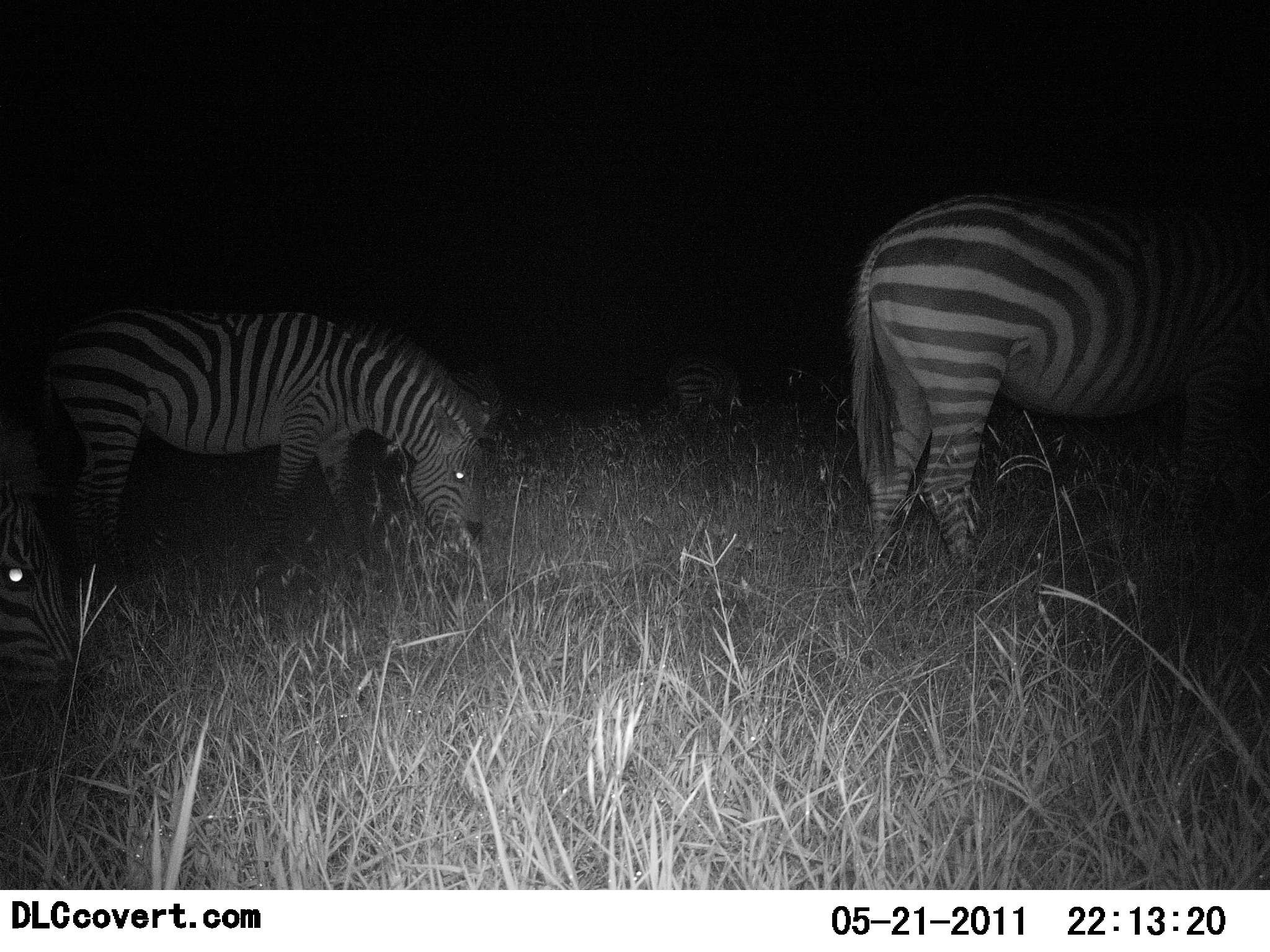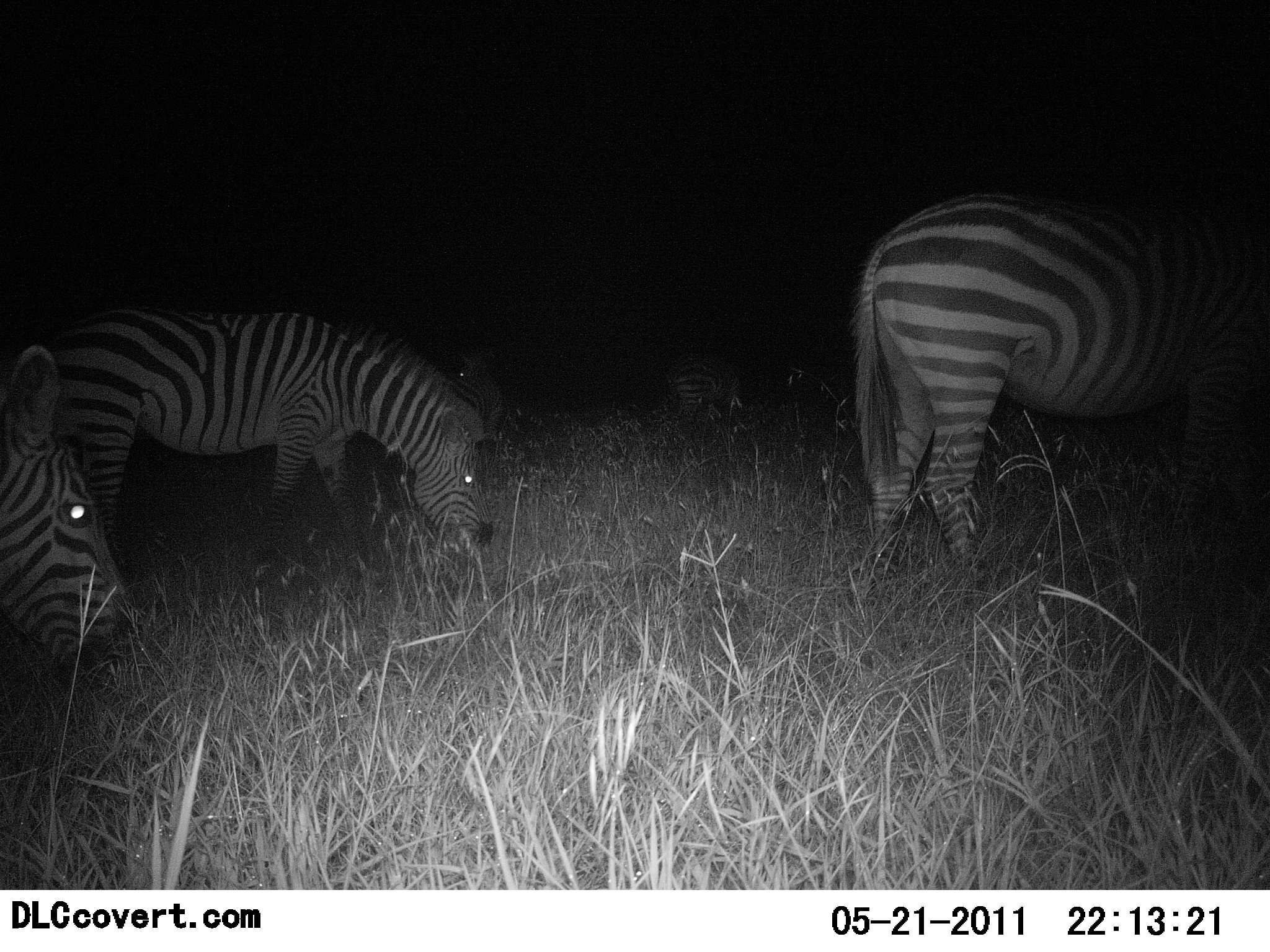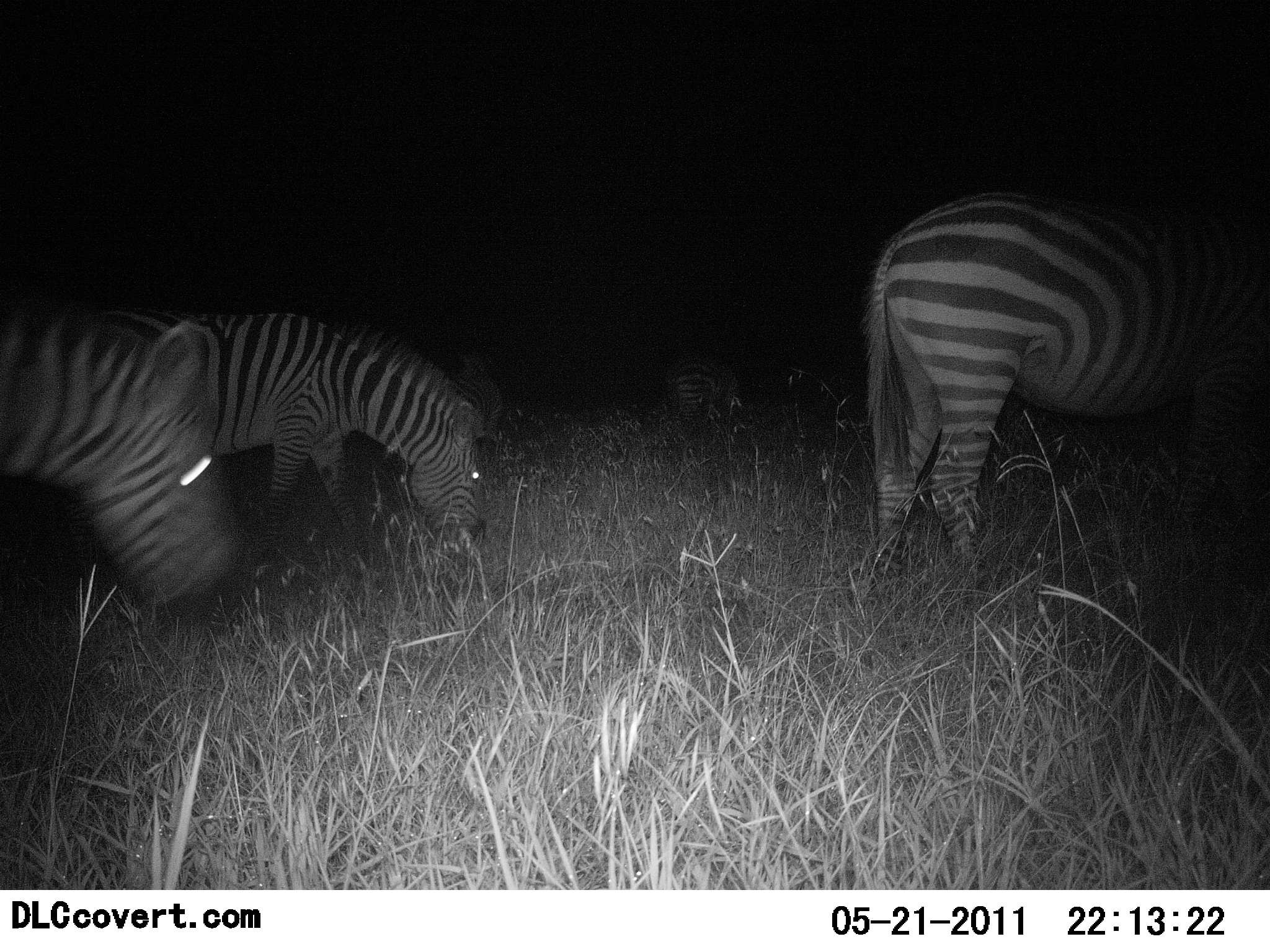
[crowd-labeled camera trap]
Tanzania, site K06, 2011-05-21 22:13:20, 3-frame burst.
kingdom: Animalia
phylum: Chordata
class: Mammalia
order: Perissodactyla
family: Equidae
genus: Equus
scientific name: Equus quagga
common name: plains zebra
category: zebra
Zebra (plains zebra) (Equus quagga), count 5. Behavior (volunteer vote fractions): standing 33%, resting 0%, moving 8%, interacting 0%. Young present (vote fraction): 0%. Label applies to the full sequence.